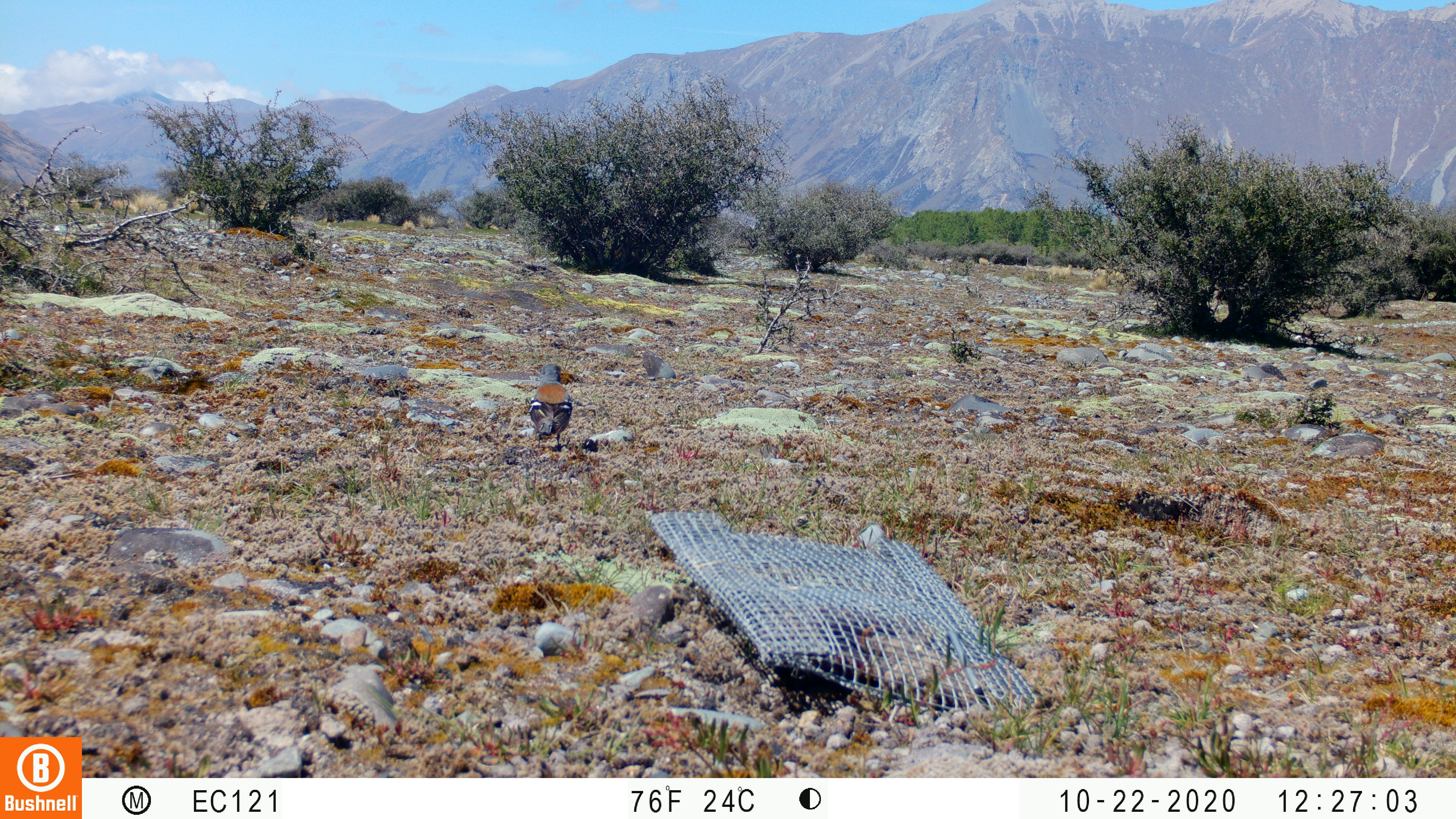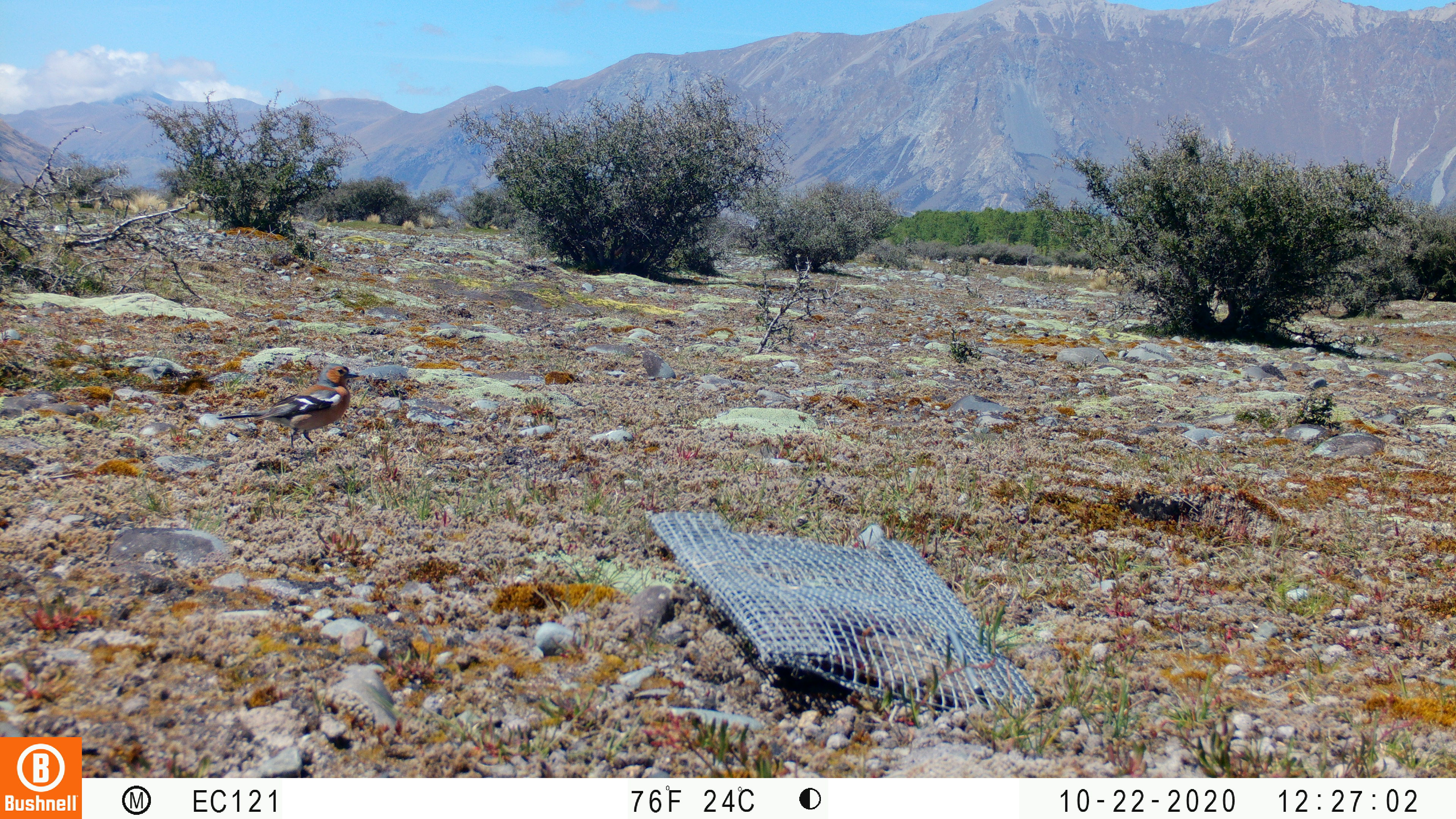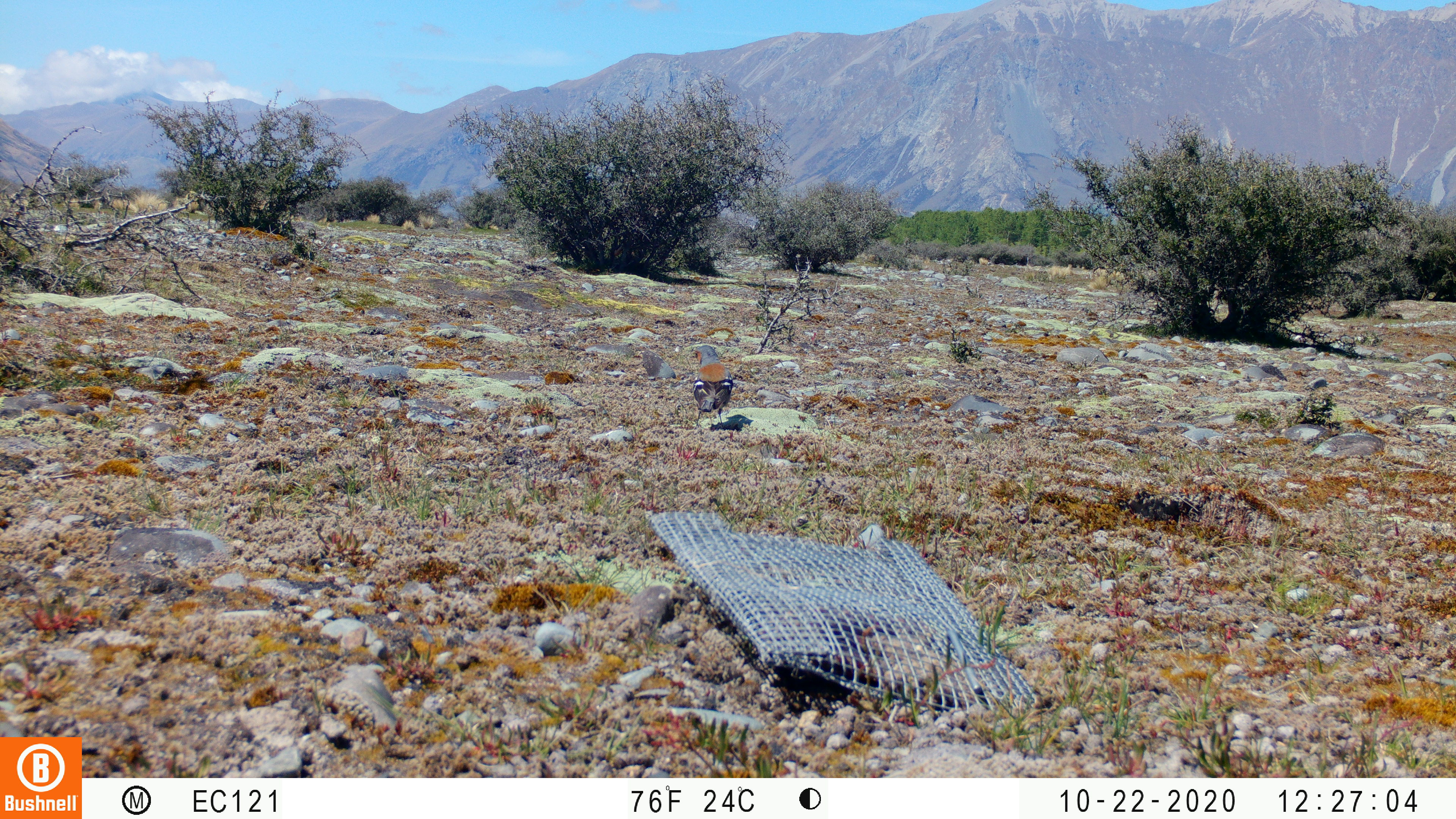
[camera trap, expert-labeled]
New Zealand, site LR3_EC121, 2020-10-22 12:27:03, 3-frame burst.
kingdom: Animalia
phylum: Chordata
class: Aves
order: Passeriformes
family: Fringillidae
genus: Fringilla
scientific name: Fringilla coelebs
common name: common chaffinch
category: chaffinch